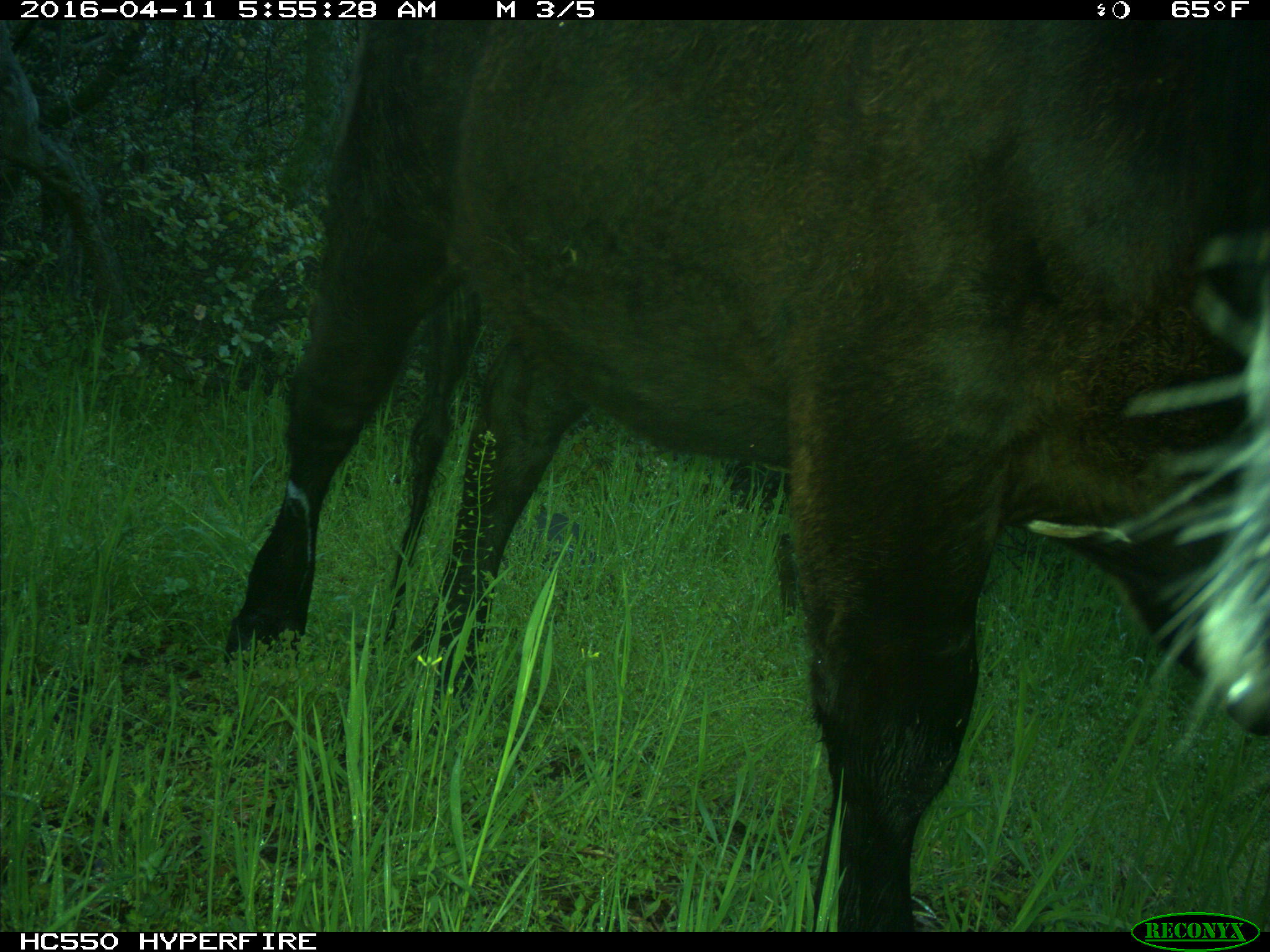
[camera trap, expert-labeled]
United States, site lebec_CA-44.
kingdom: Animalia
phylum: Chordata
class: Mammalia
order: Artiodactyla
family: Bovidae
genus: Bos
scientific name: Bos taurus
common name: domestic cow